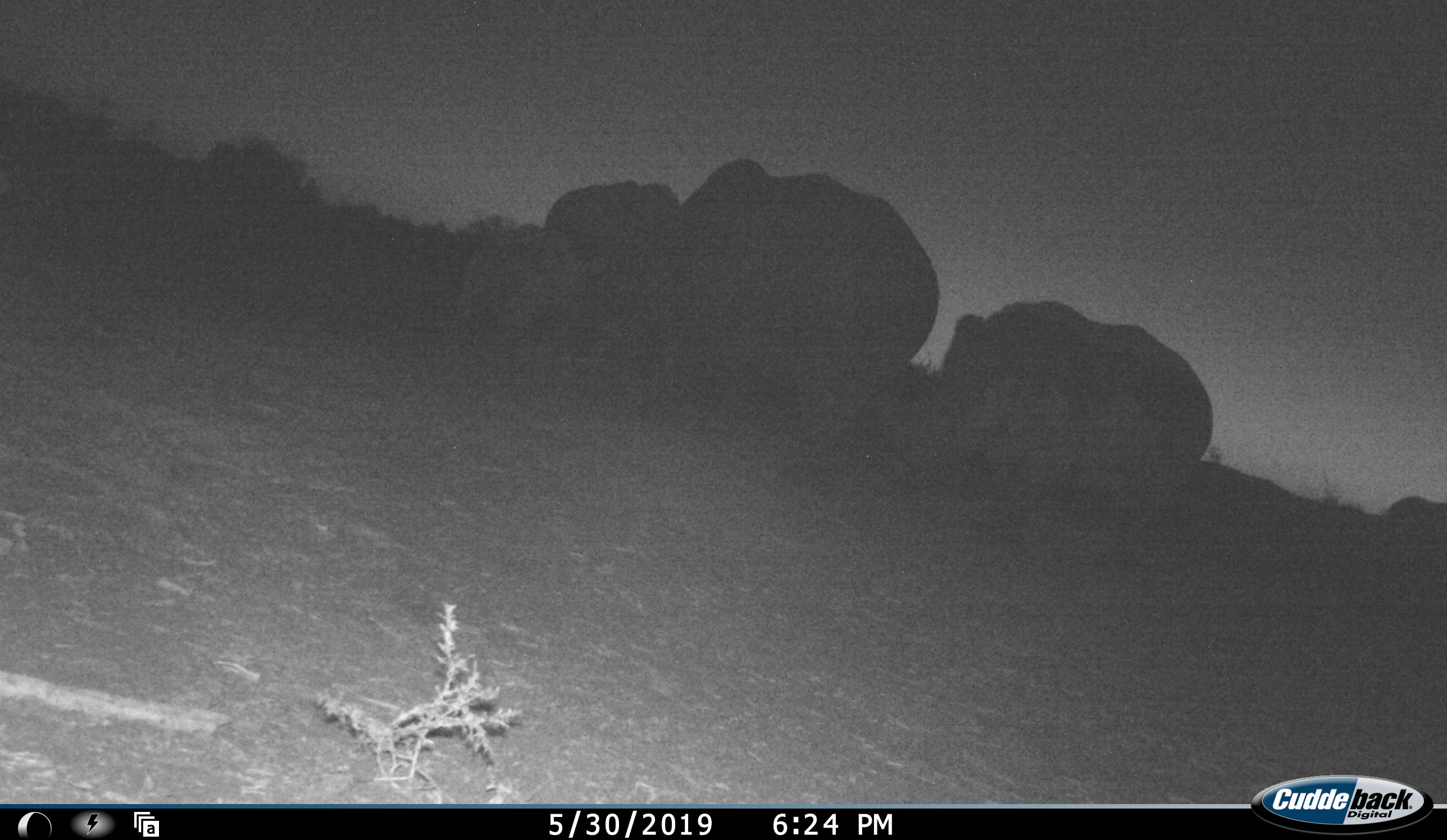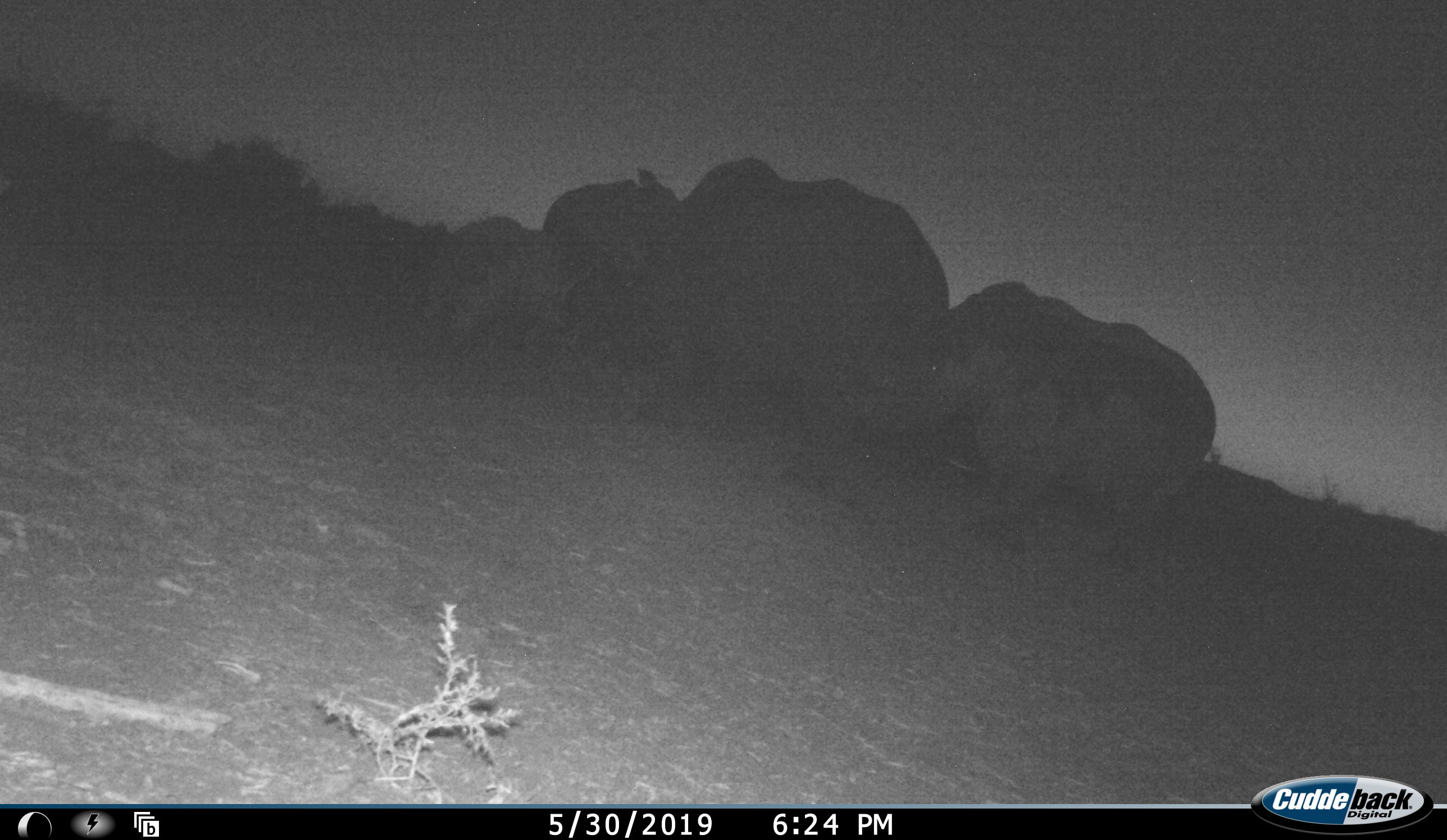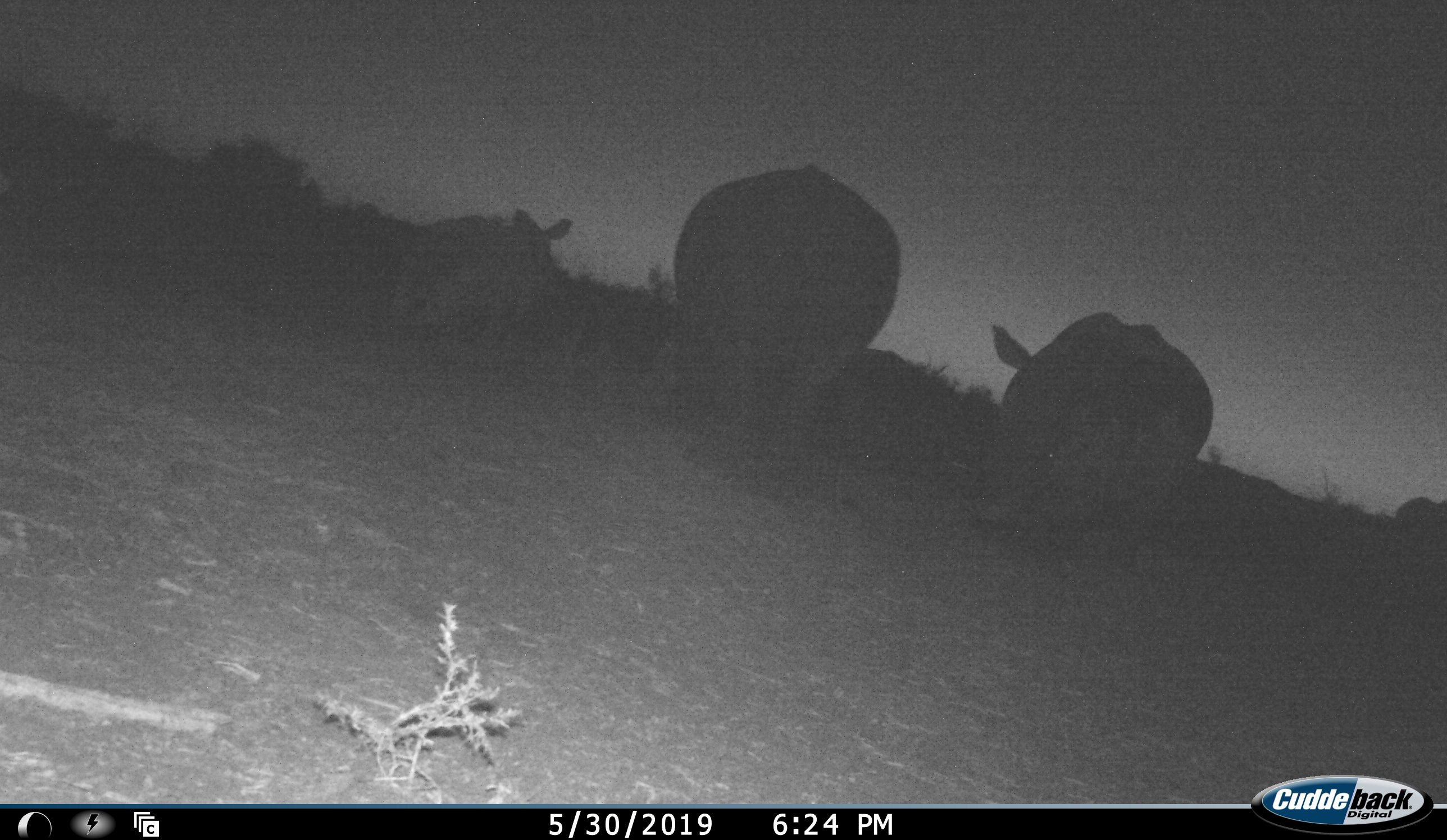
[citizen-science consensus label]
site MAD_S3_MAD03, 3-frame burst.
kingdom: Animalia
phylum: Chordata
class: Mammalia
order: Perissodactyla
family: Rhinocerotidae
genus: Diceros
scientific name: Diceros bicornis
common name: black rhinoceros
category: rhinocerosblack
Rhinocerosblack (black rhinoceros) (Diceros bicornis), count 3. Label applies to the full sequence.